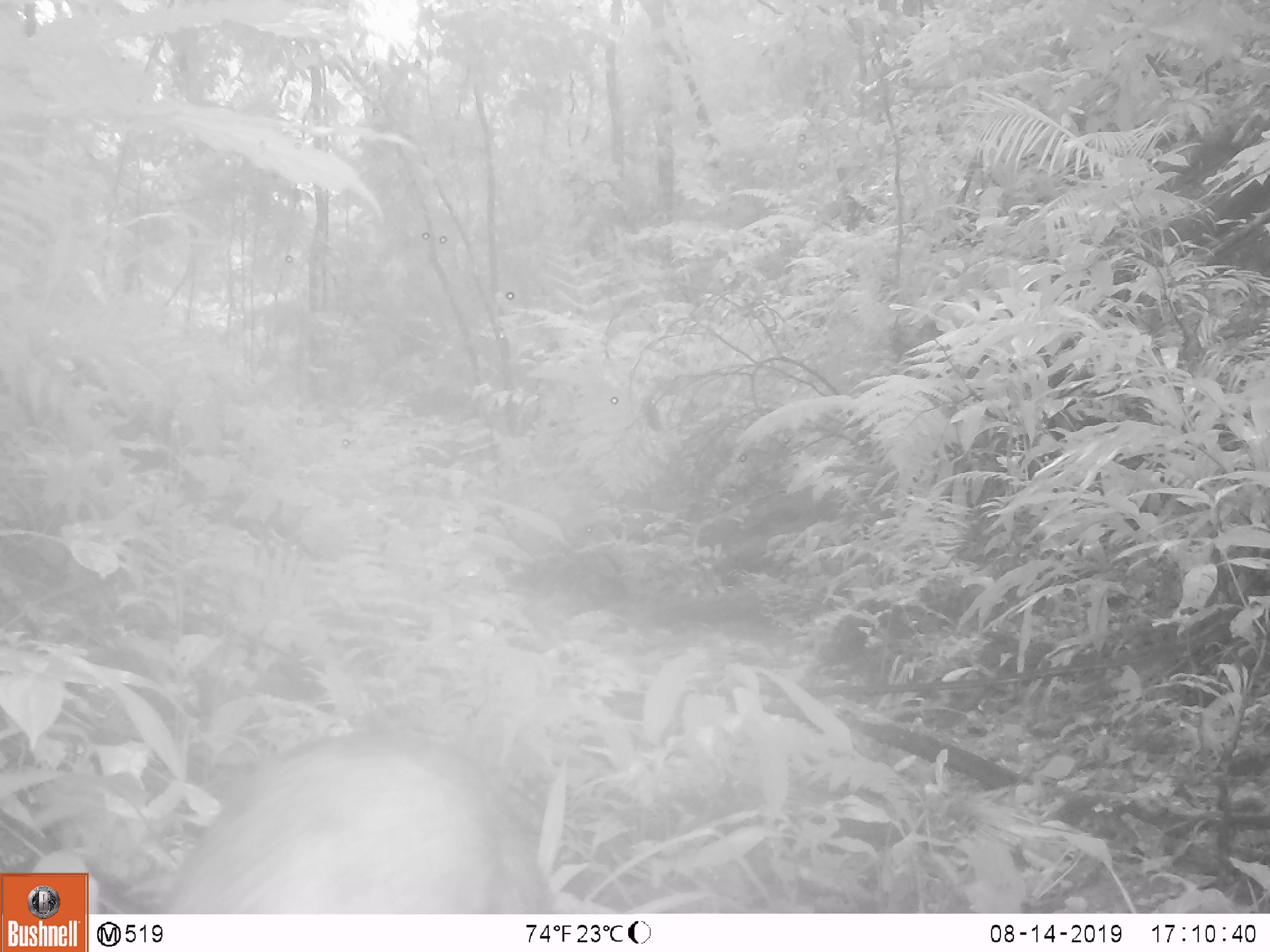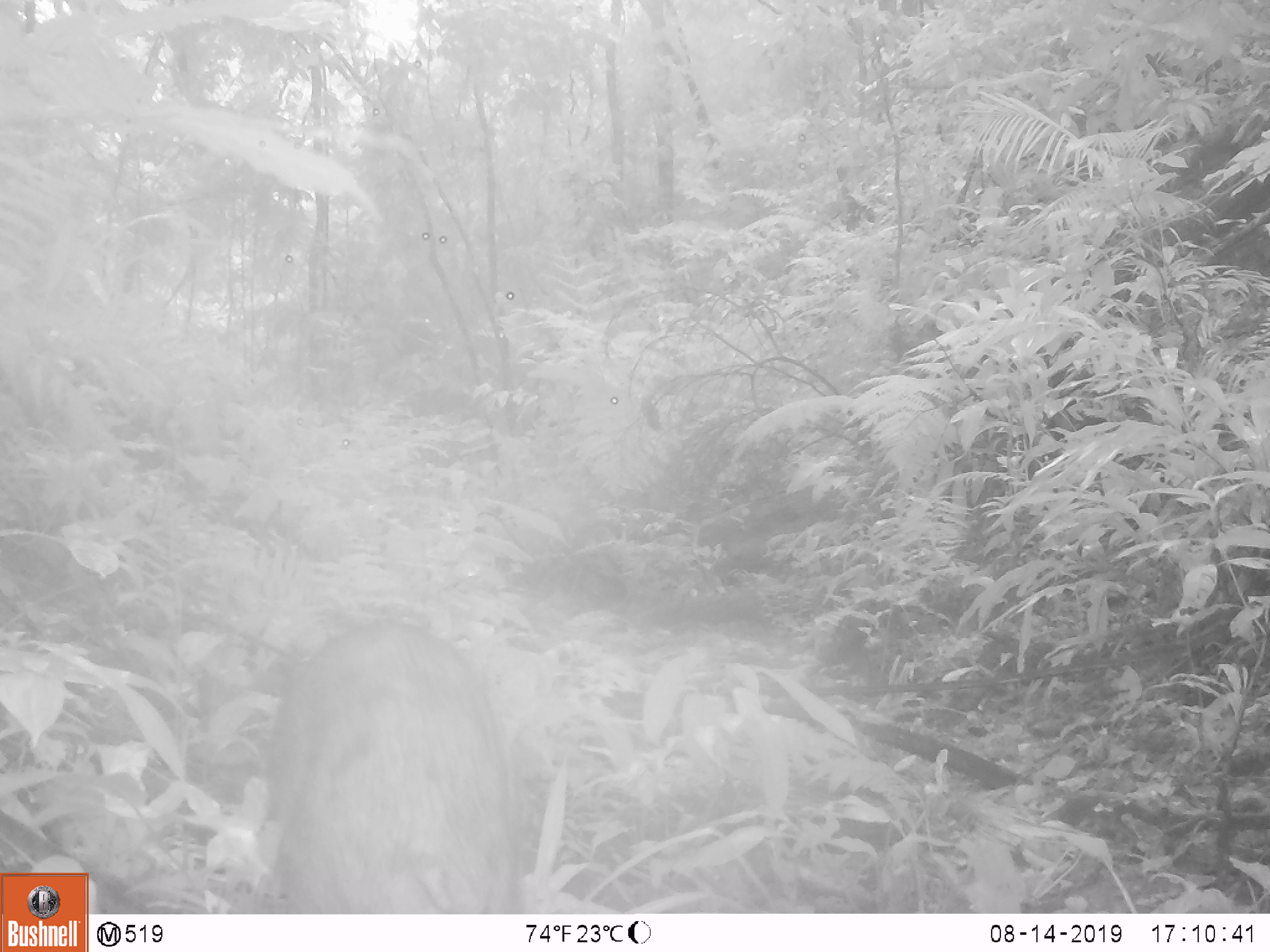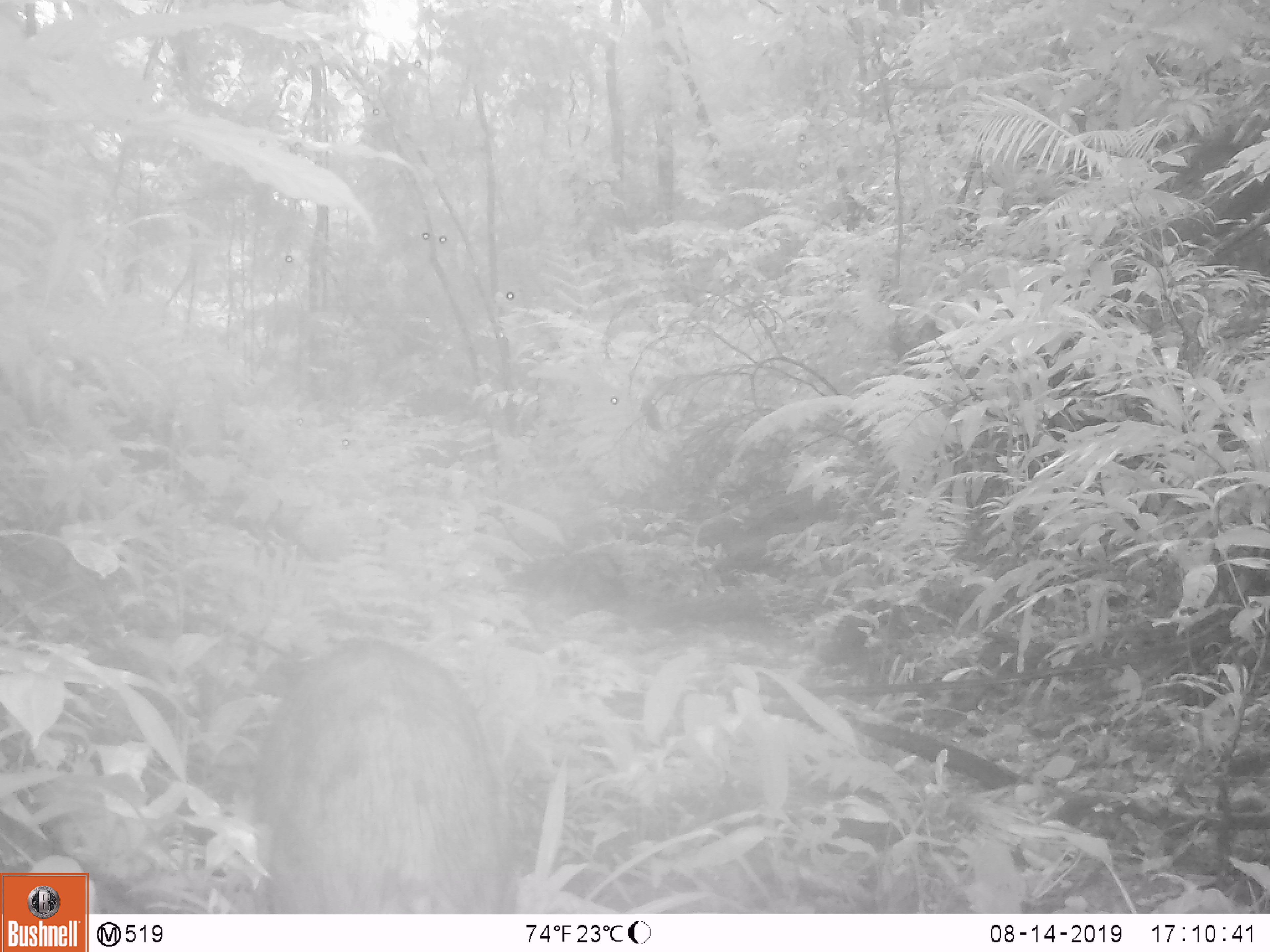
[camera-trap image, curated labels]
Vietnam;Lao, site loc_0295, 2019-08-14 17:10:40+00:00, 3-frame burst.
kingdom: Animalia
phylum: Chordata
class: Mammalia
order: Artiodactyla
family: Suidae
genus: Sus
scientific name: Sus scrofa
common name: eurasian wild pig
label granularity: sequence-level